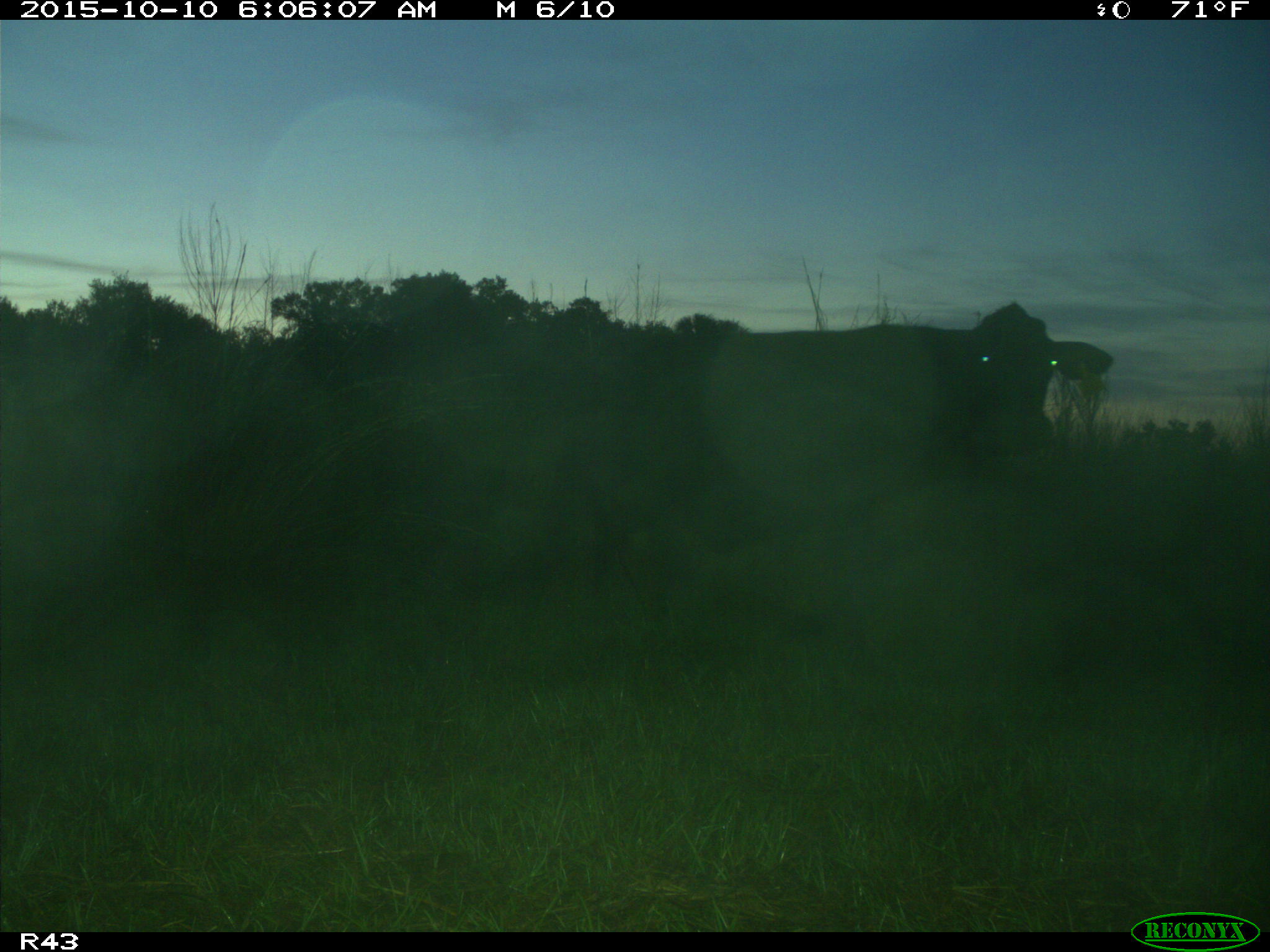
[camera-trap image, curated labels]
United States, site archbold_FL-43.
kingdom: Animalia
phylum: Chordata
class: Mammalia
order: Artiodactyla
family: Bovidae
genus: Bos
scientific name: Bos taurus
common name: domestic cow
Bos taurus (domestic cow).